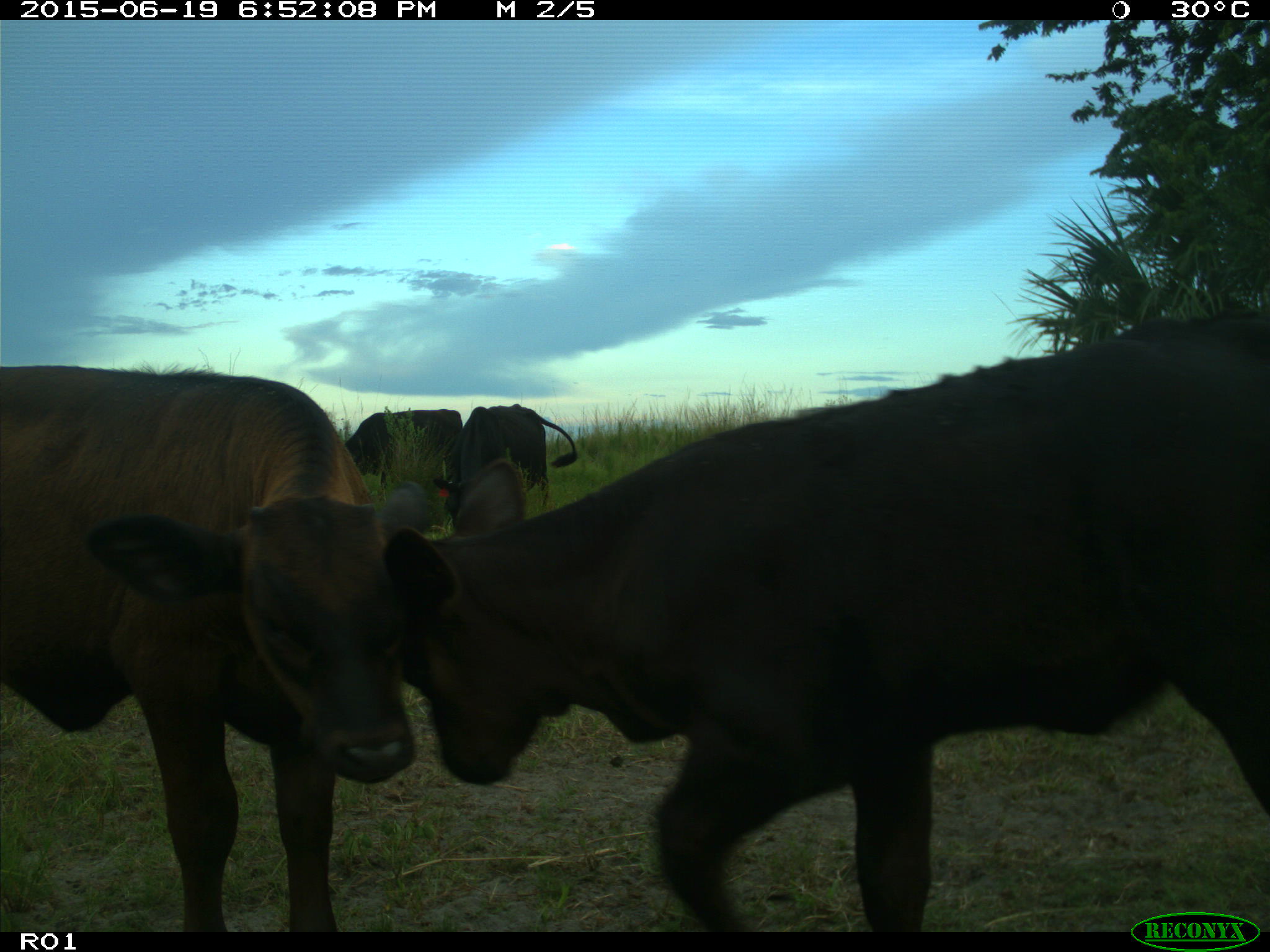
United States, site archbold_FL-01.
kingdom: Animalia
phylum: Chordata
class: Mammalia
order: Artiodactyla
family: Bovidae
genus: Bos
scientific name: Bos taurus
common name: domestic cow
Bos taurus (domestic cow).